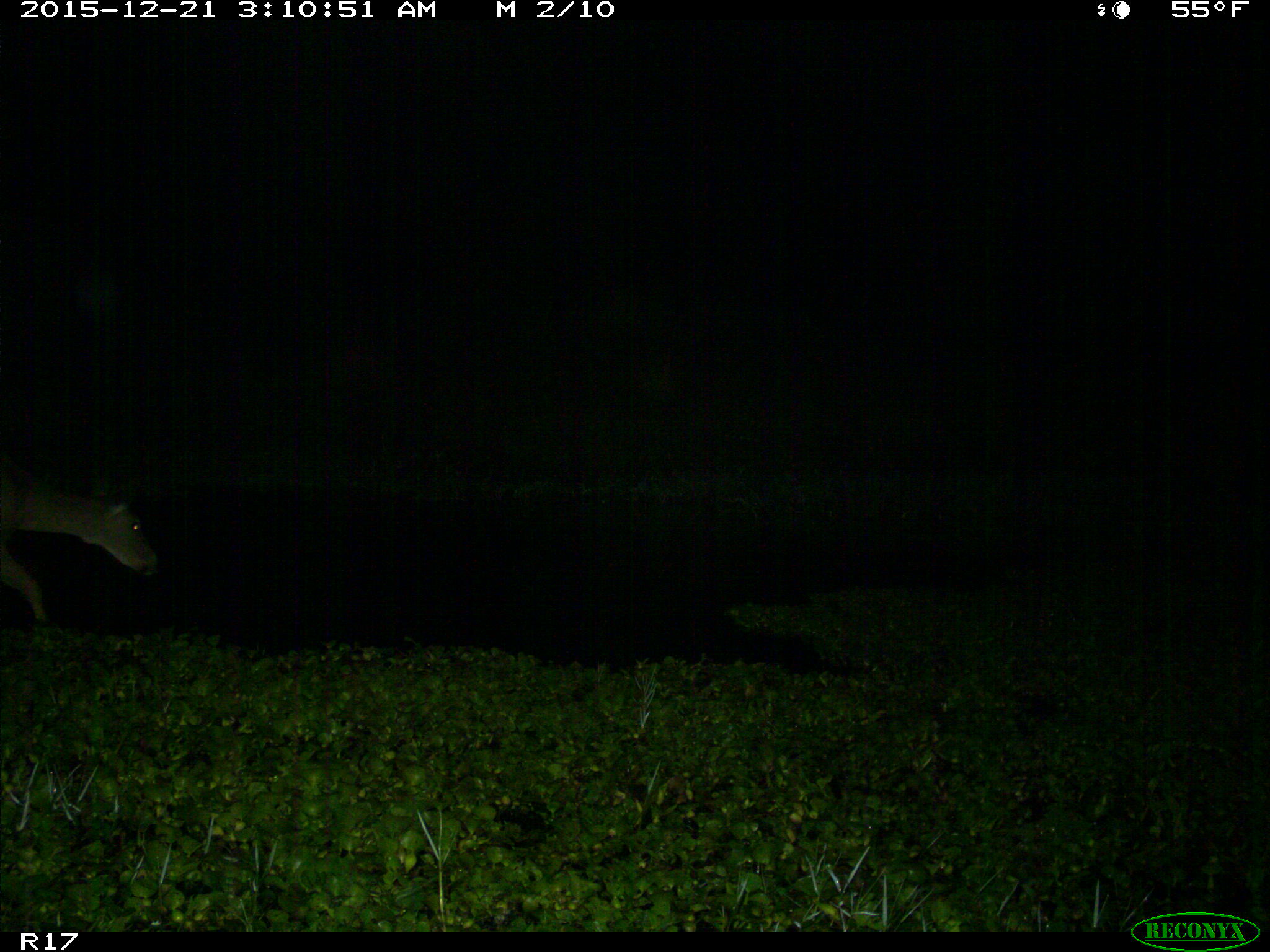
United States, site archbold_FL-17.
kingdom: Animalia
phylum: Chordata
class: Mammalia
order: Artiodactyla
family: Cervidae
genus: Odocoileus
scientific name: Odocoileus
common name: deer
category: unidentified deer